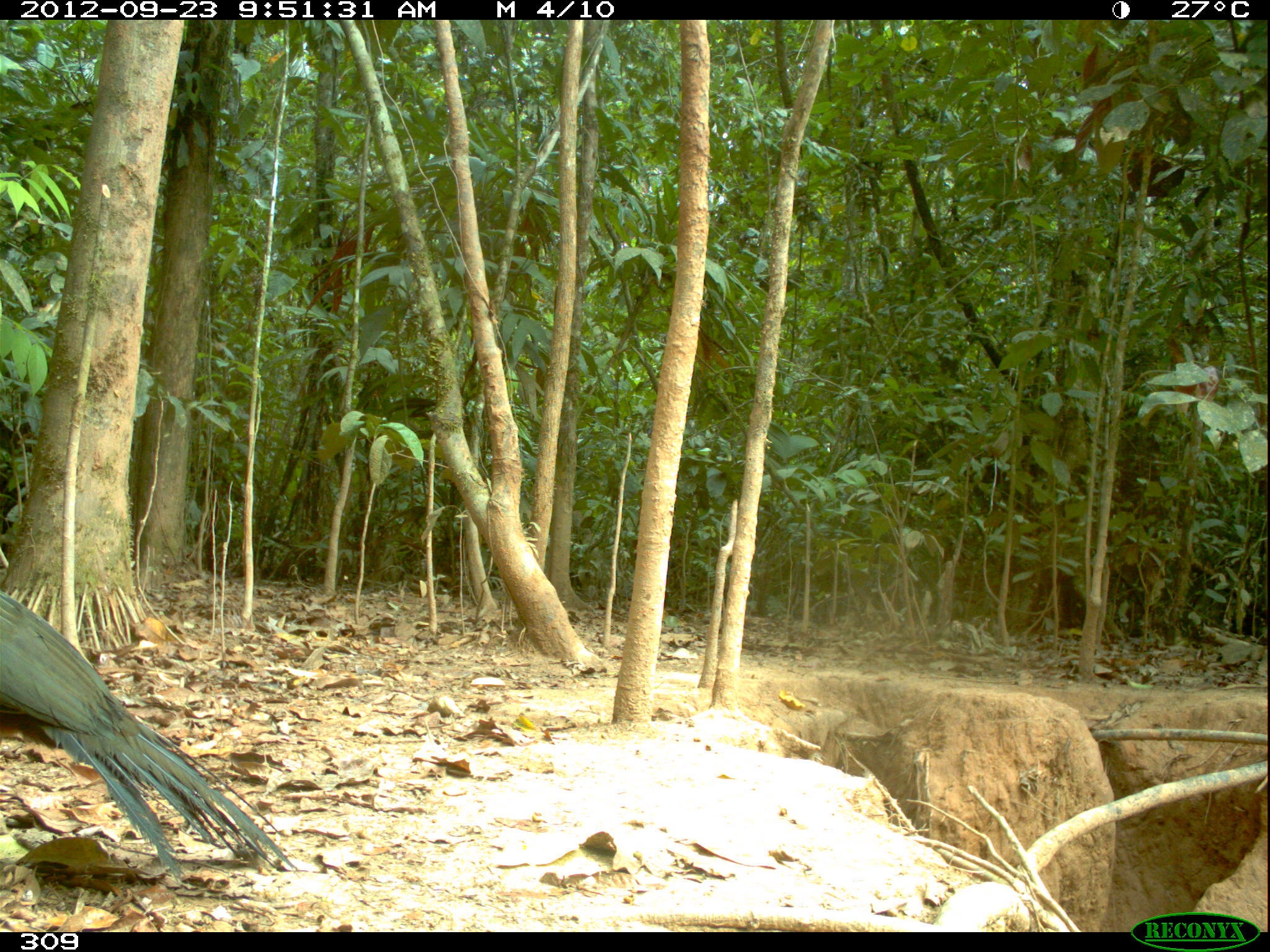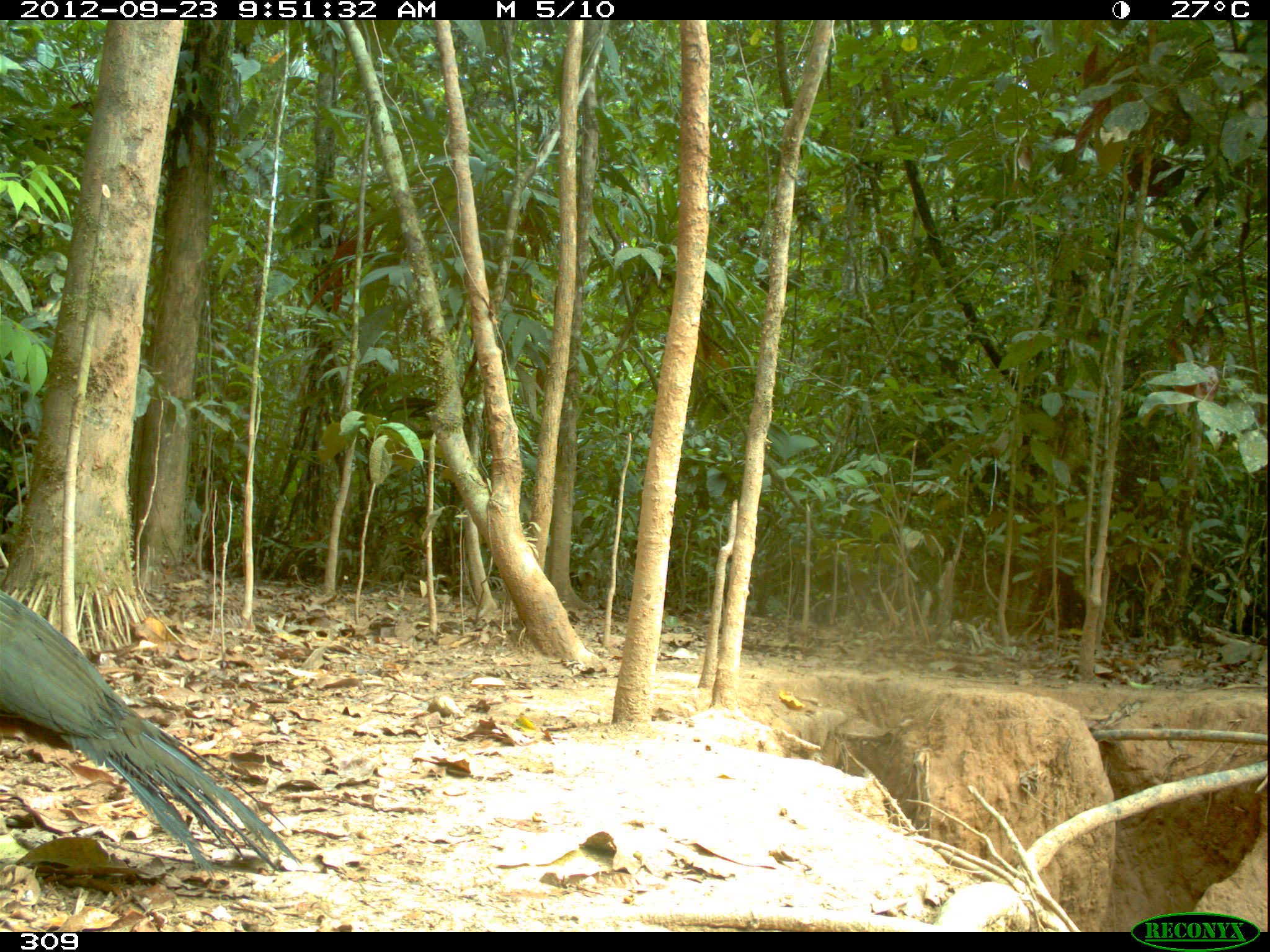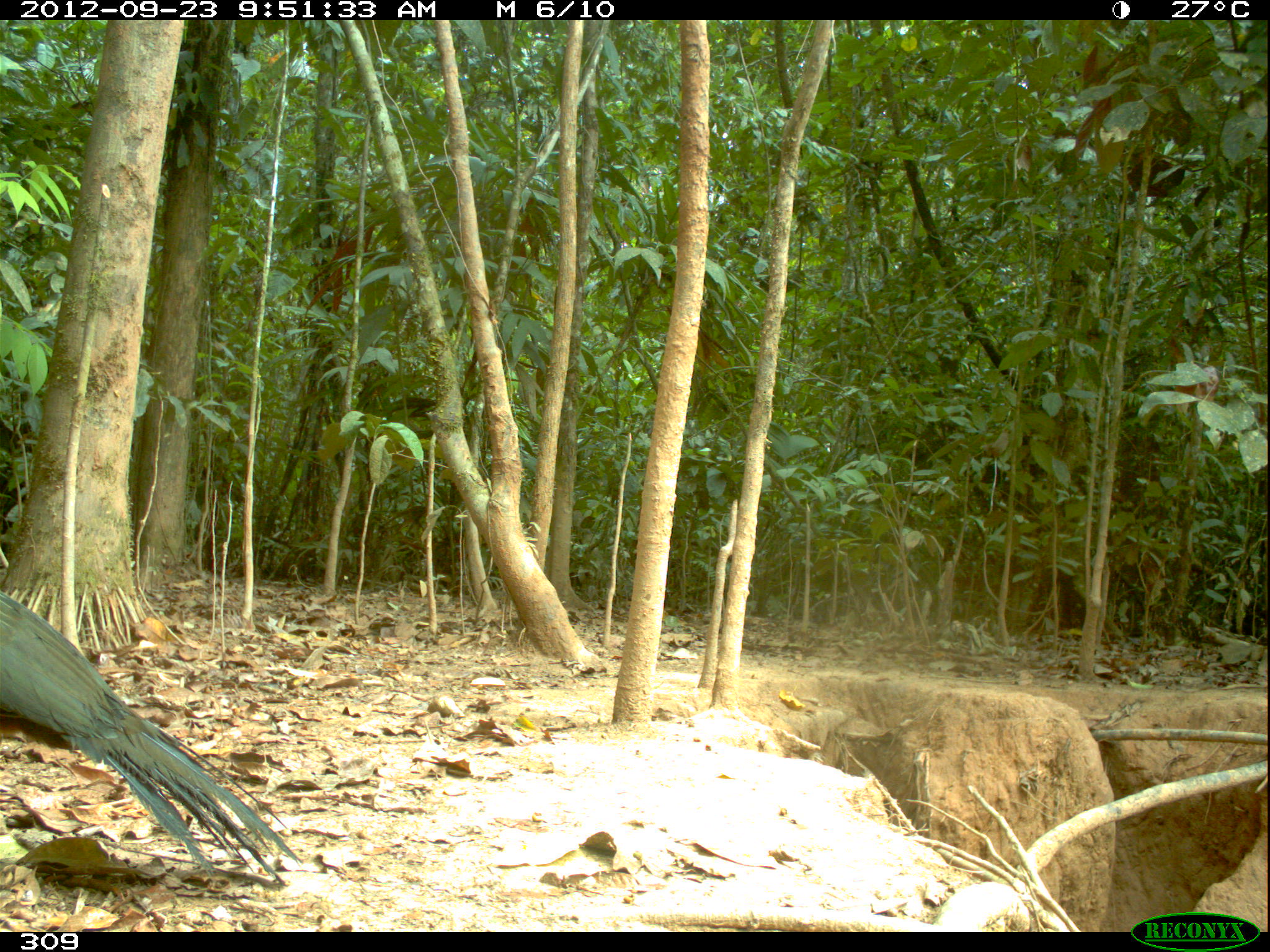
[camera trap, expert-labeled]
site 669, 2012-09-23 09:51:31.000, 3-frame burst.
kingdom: Animalia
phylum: Chordata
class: Aves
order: Galliformes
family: Cracidae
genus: Penelope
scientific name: Penelope jacquacu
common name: spix's guan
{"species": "Penelope jacquacu (spix's guan)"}